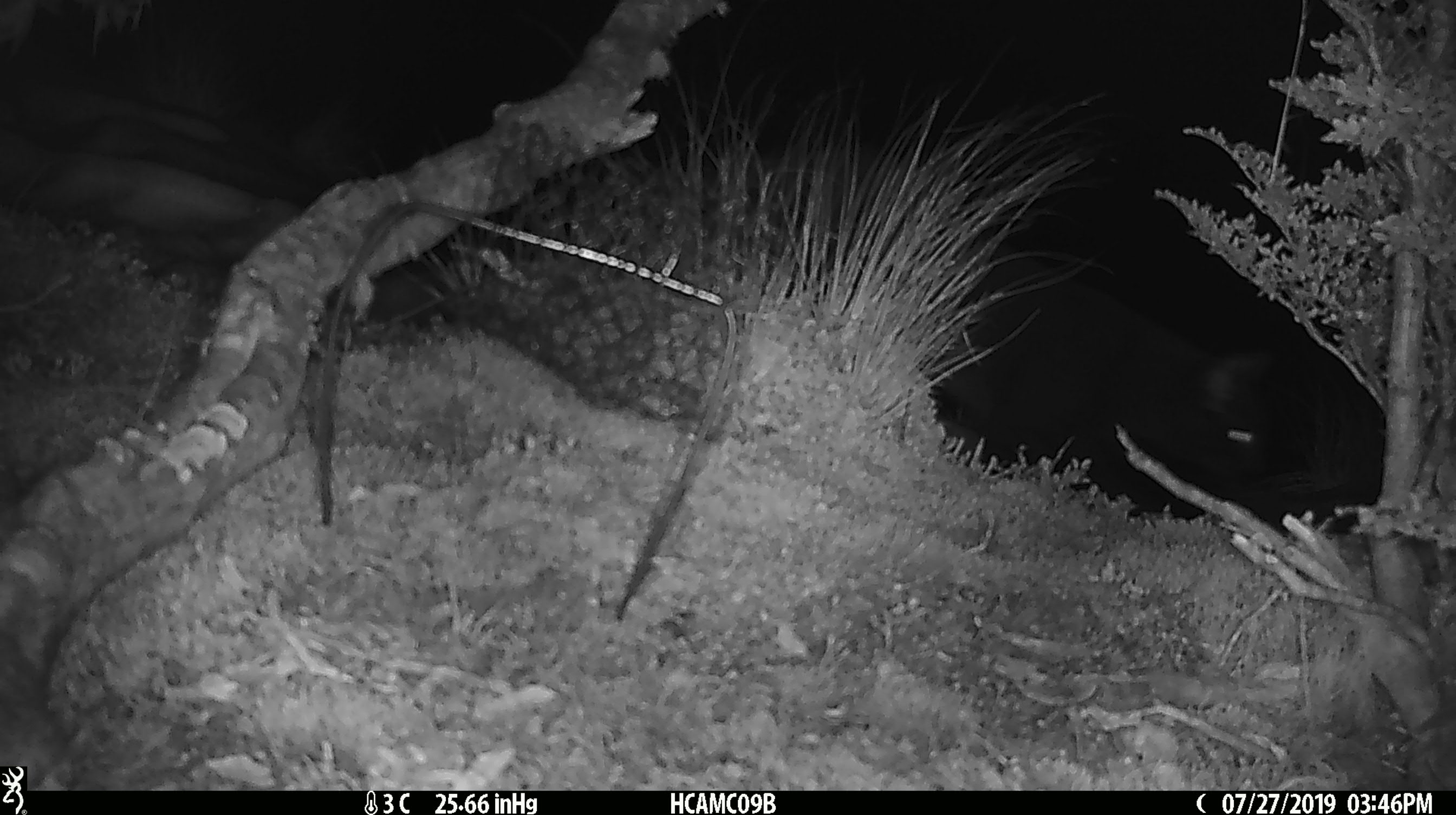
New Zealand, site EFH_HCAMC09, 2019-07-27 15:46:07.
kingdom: Animalia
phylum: Chordata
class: Mammalia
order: Diprotodontia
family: Phalangeridae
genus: Trichosurus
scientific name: Trichosurus vulpecula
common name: common brushtail possum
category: possum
Possum (common brushtail possum) (Trichosurus vulpecula).